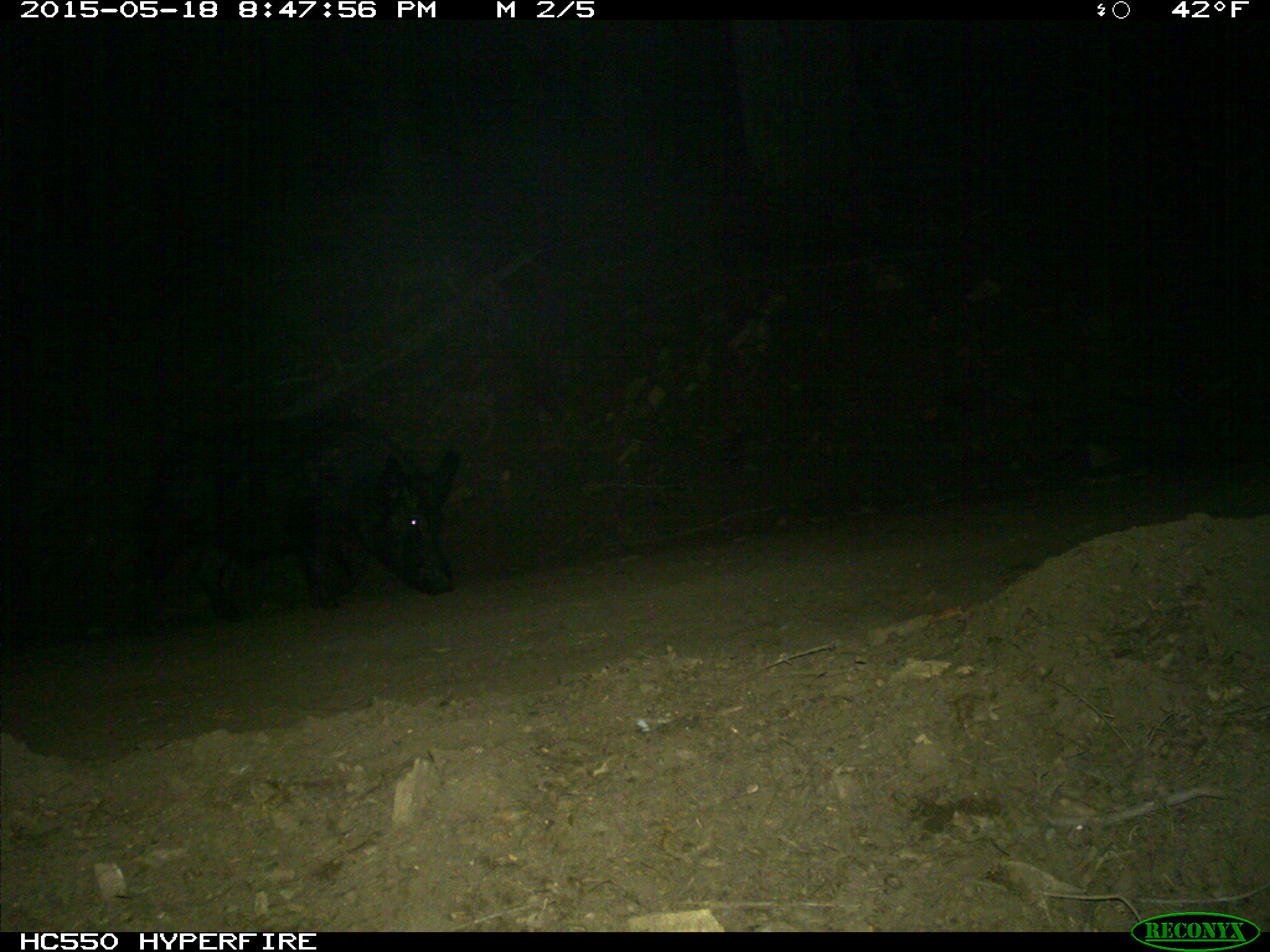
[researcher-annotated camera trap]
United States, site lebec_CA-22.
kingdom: Animalia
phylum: Chordata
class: Mammalia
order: Artiodactyla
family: Suidae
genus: Sus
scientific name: Sus scrofa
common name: wild boar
Sus scrofa (wild boar).